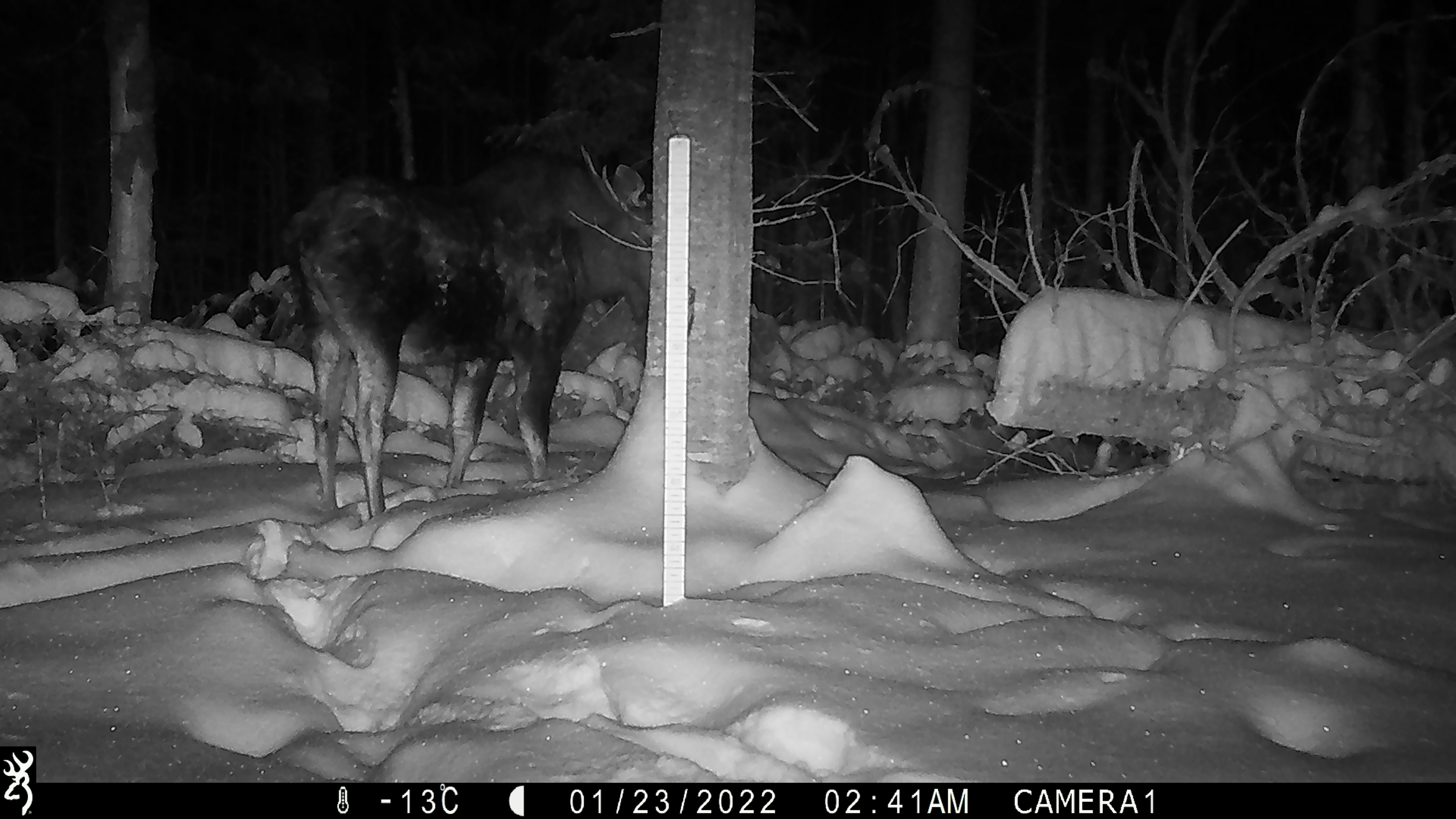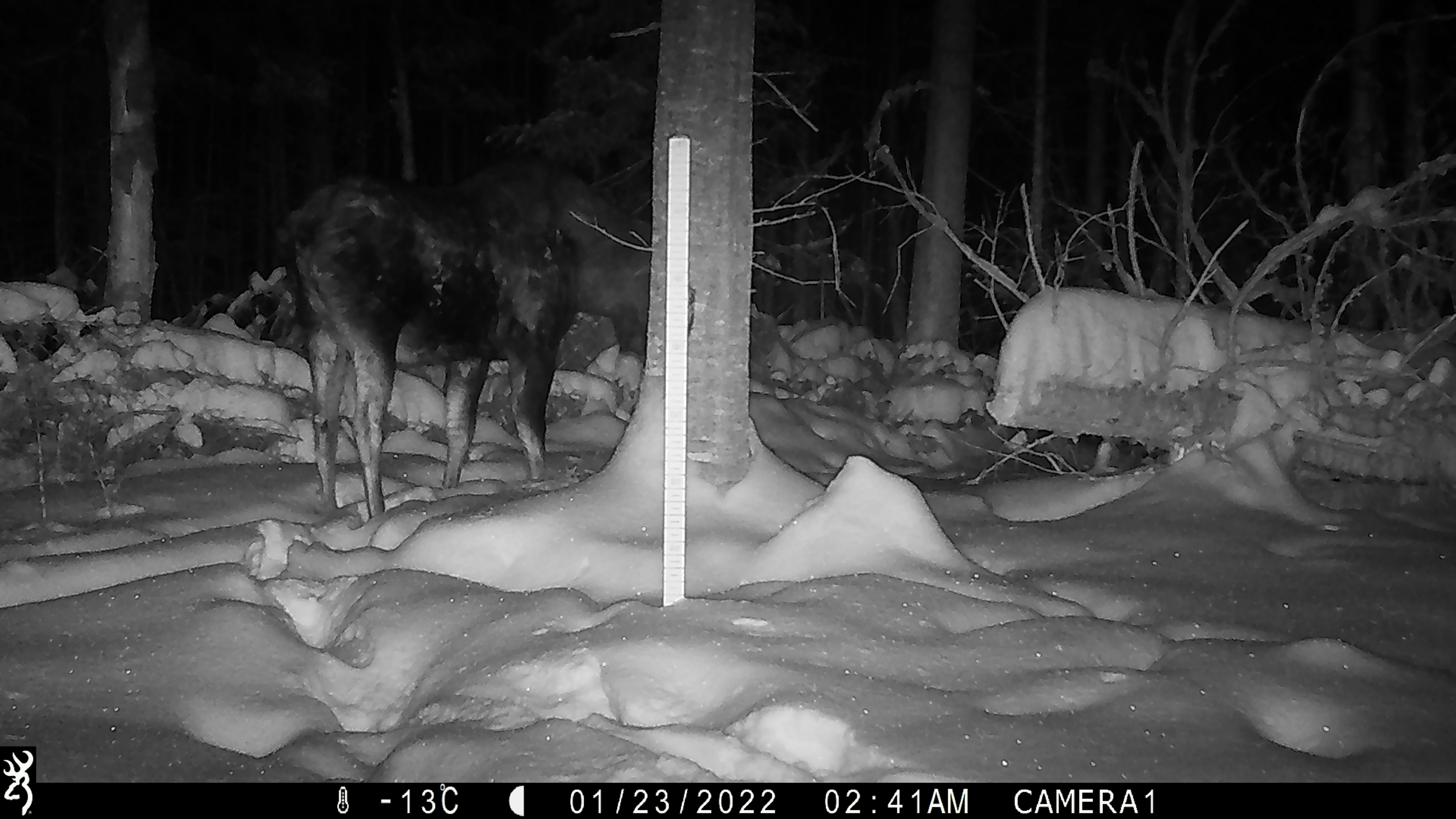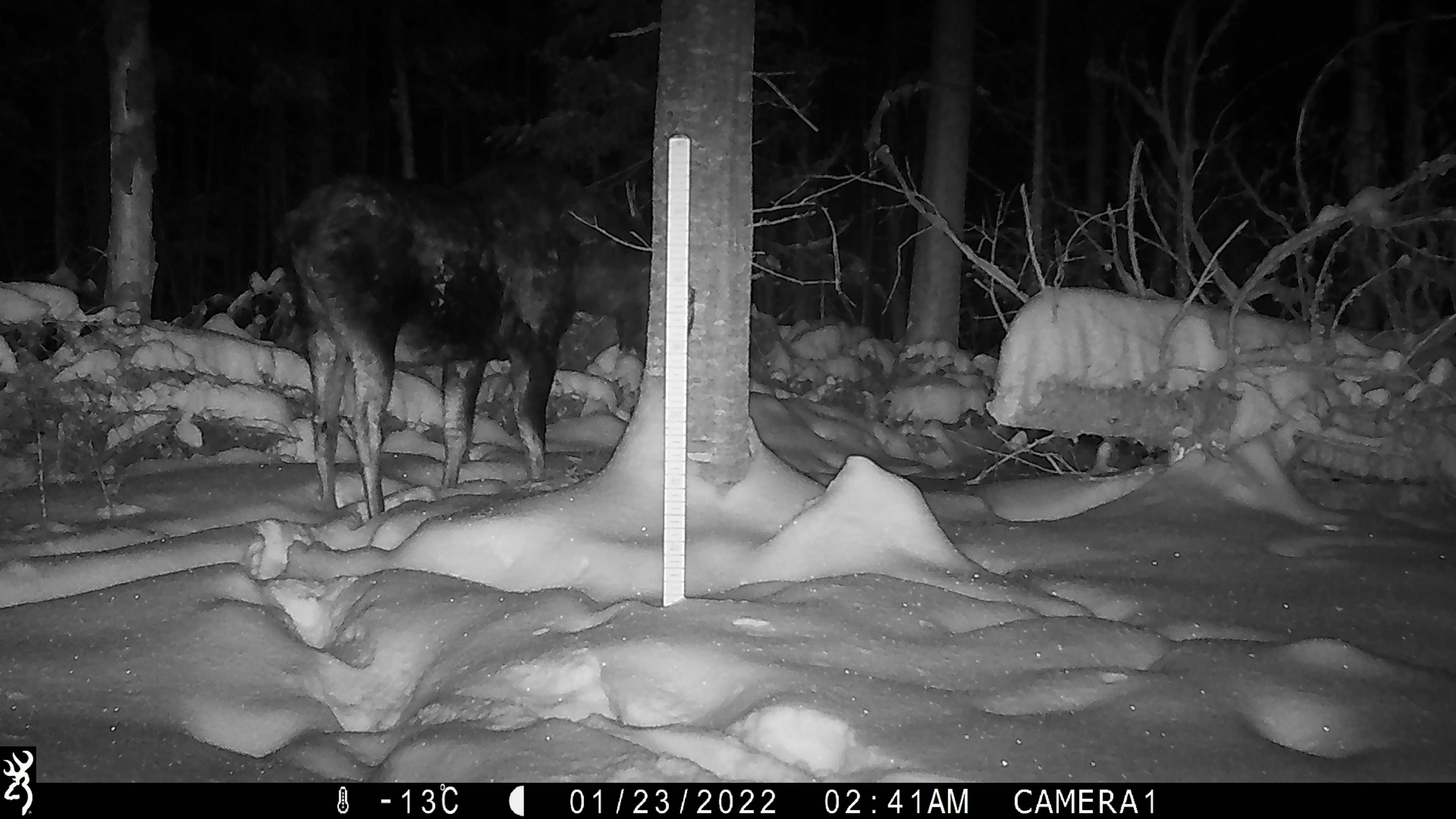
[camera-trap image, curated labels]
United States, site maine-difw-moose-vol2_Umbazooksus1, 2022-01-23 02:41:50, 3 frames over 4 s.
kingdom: Animalia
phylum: Chordata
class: Mammalia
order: Artiodactyla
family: Cervidae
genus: Alces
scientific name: Alces alces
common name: moose